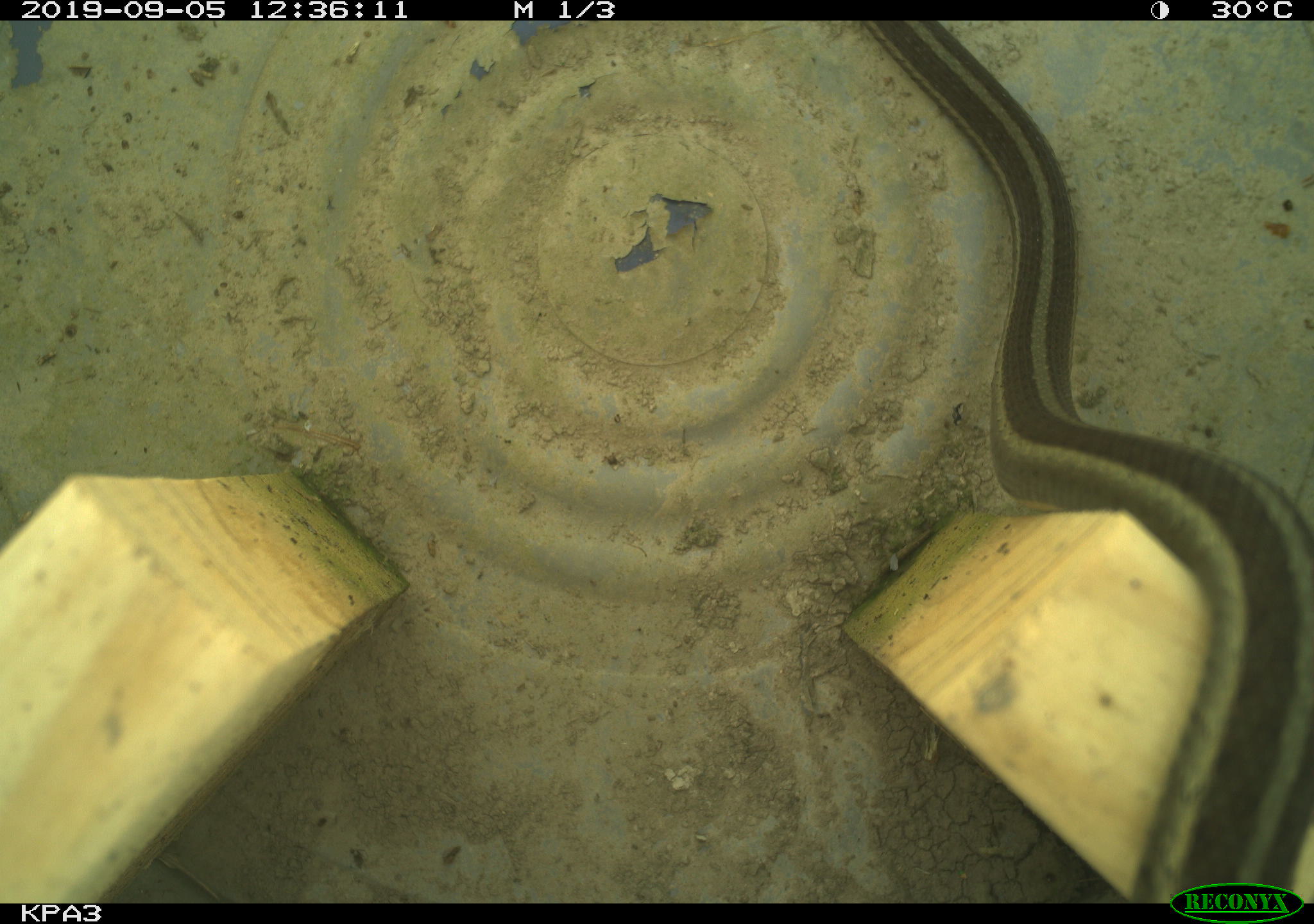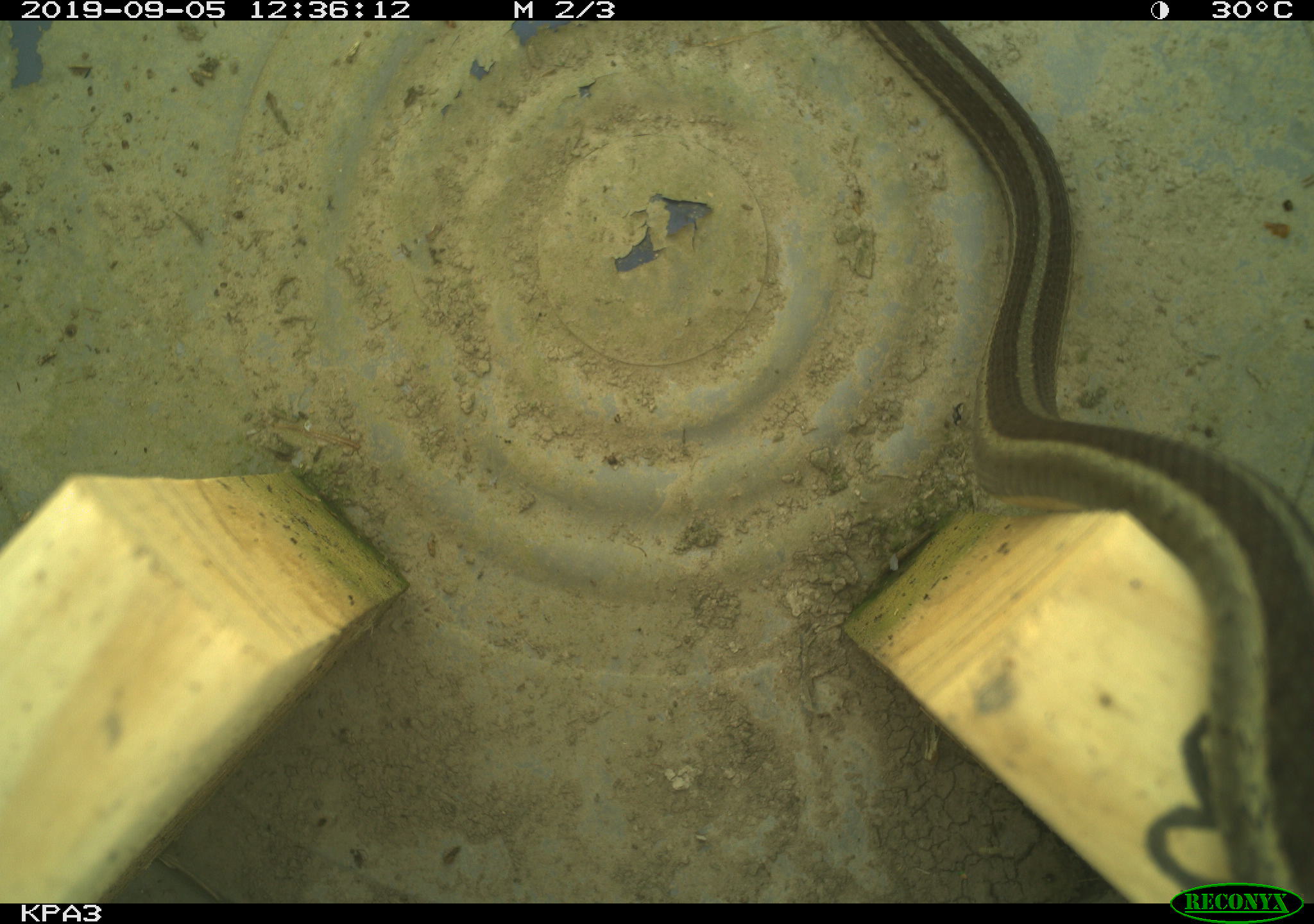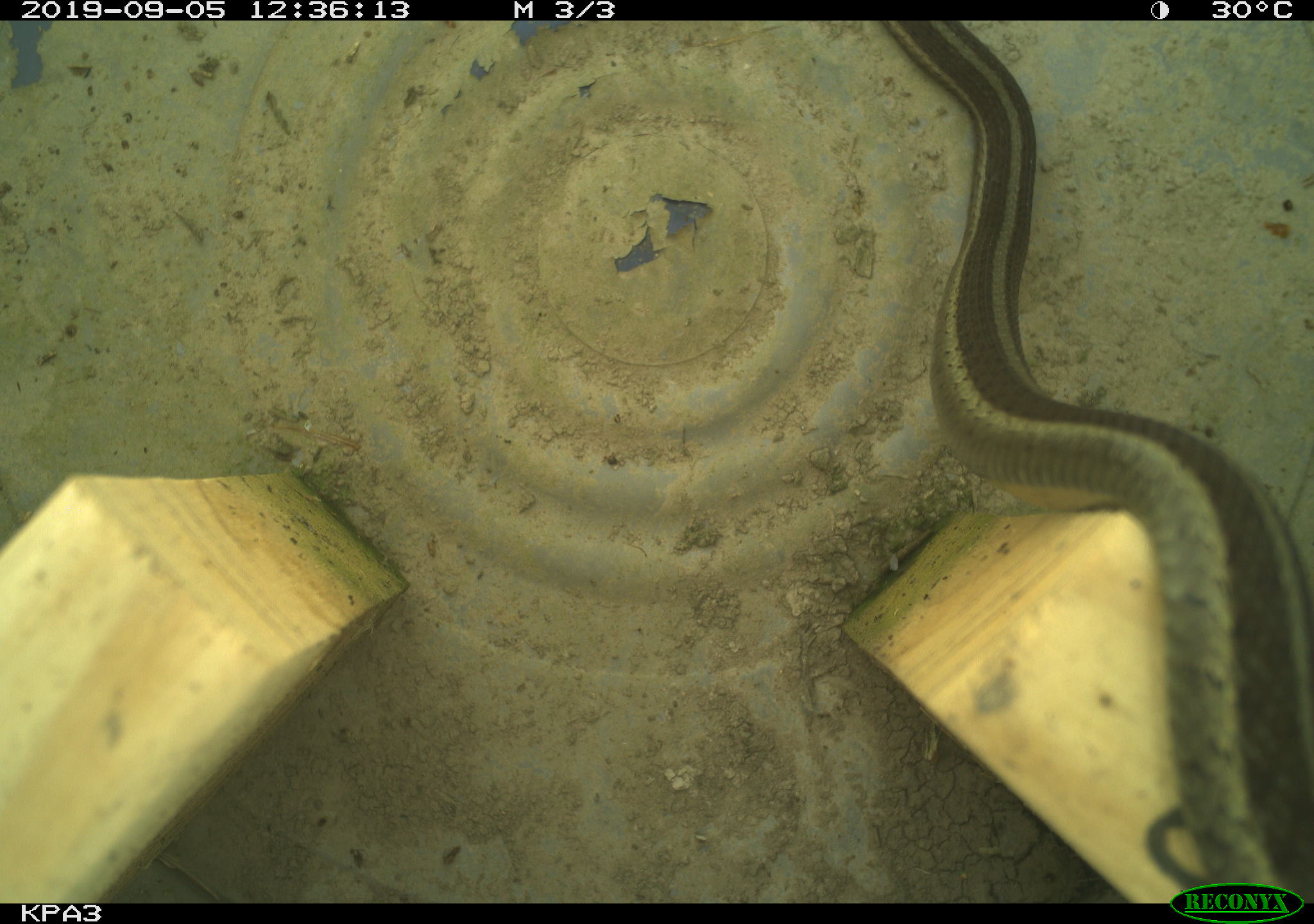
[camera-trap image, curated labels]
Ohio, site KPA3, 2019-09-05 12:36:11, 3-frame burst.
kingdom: Animalia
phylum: Chordata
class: Reptilia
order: Squamata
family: Colubridae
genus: Thamnophis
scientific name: Thamnophis sirtalis sirtalis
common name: eastern gartersnake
Eastern gartersnake (Thamnophis sirtalis sirtalis).